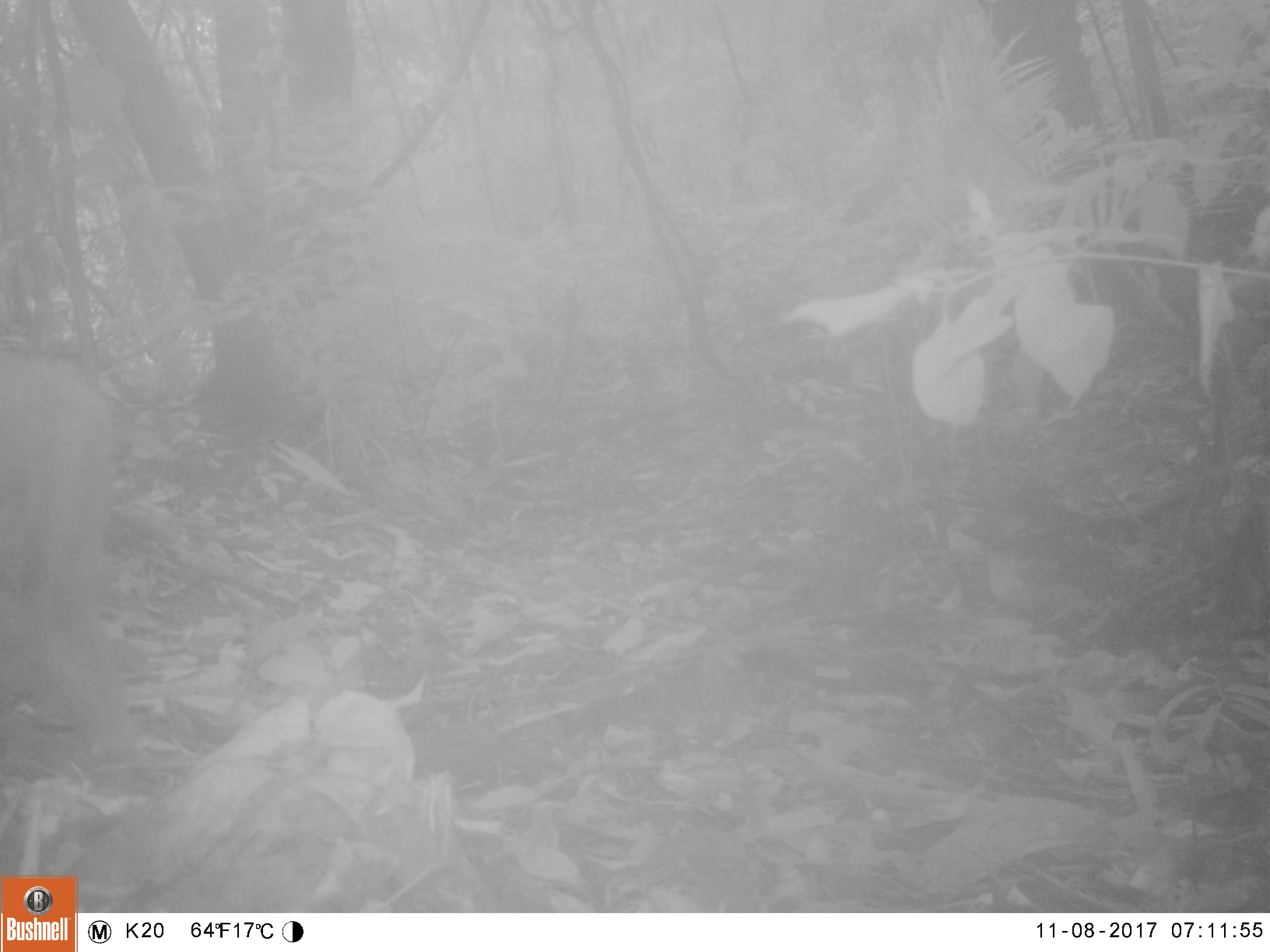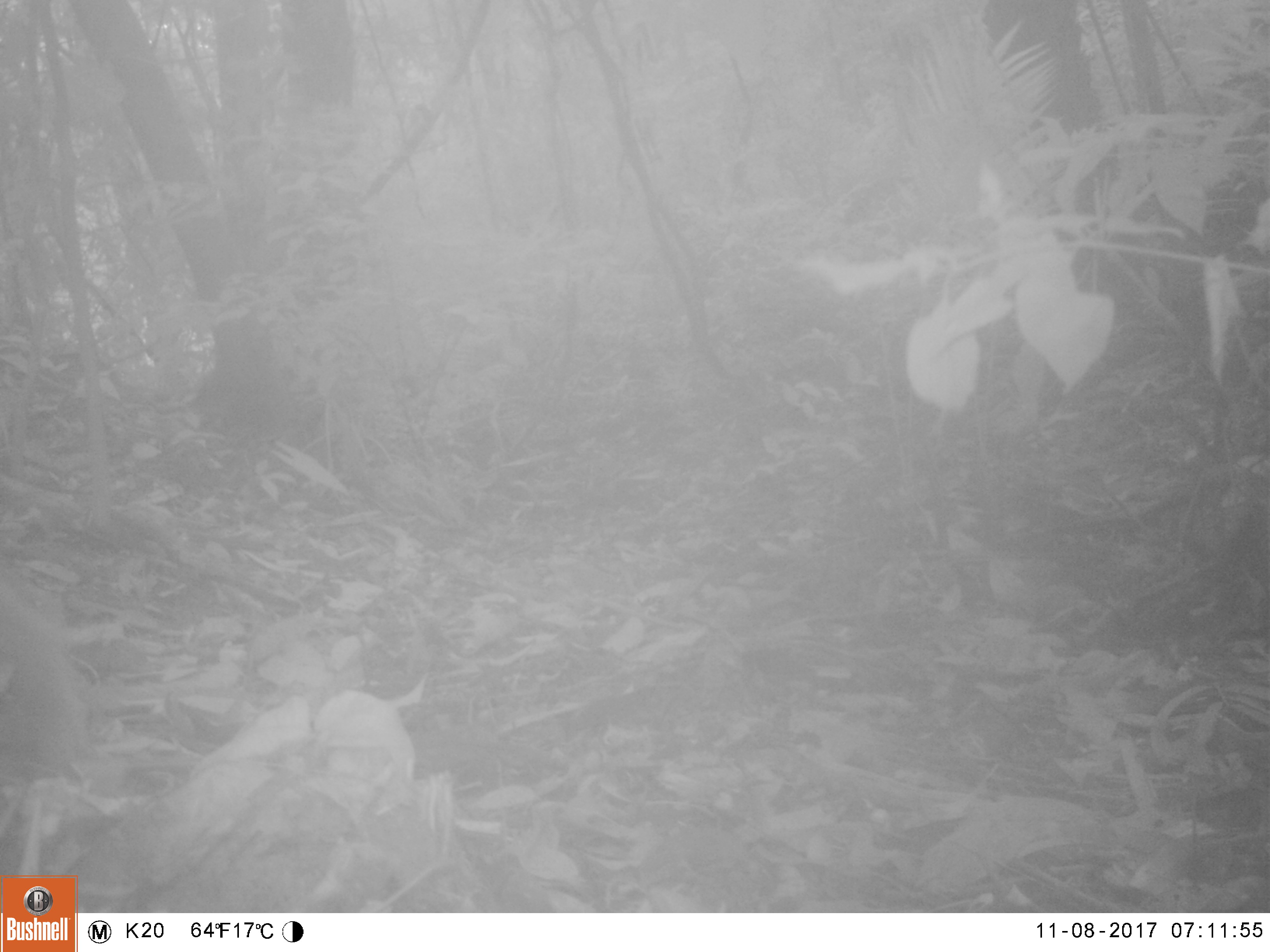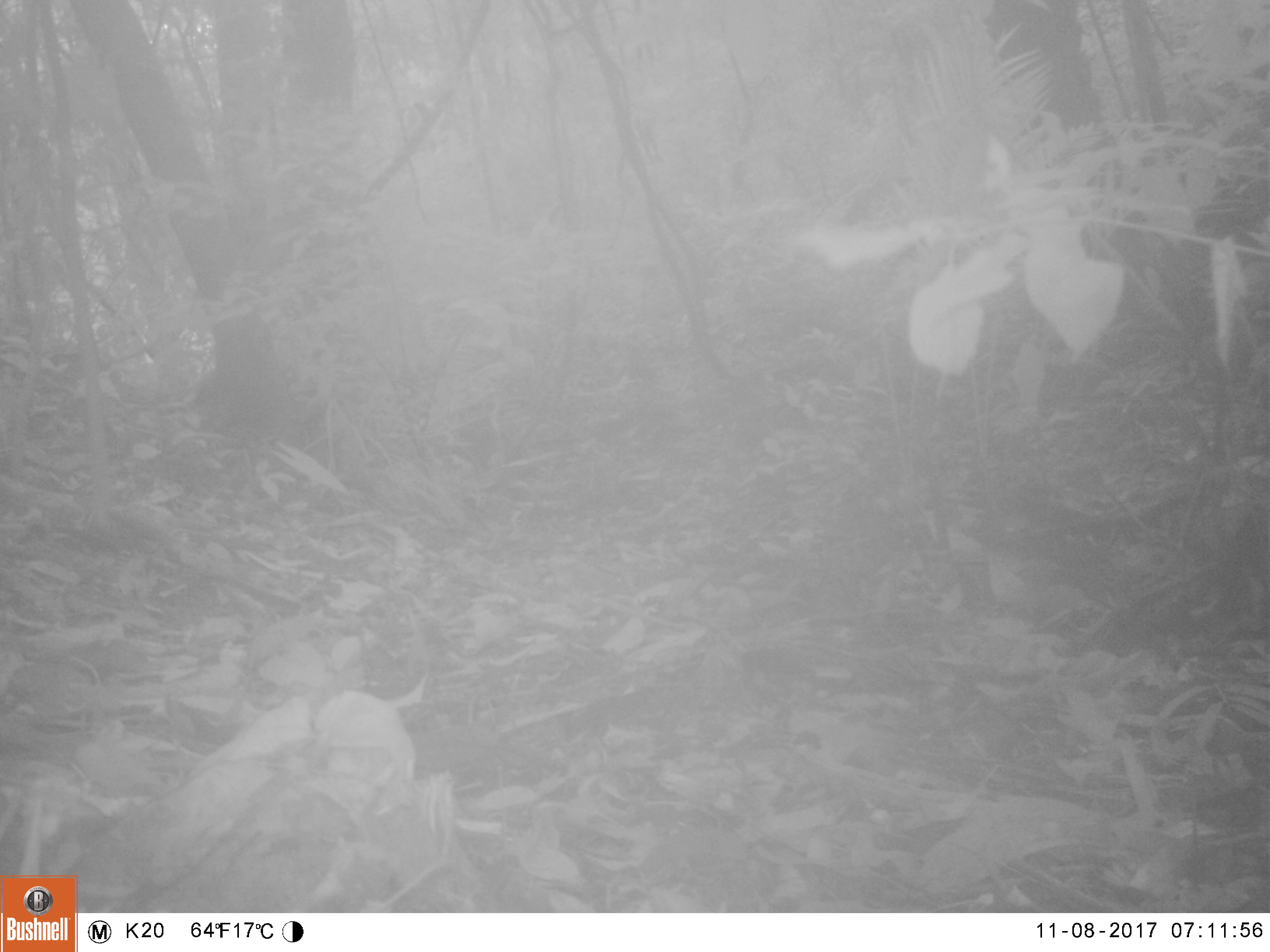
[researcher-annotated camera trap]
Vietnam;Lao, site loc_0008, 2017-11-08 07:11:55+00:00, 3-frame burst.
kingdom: Animalia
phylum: Chordata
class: Mammalia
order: Primates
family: Cercopithecidae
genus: Macaca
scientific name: Macaca nemestrina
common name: pig-tailed macaque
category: pig tailed macaque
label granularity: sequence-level